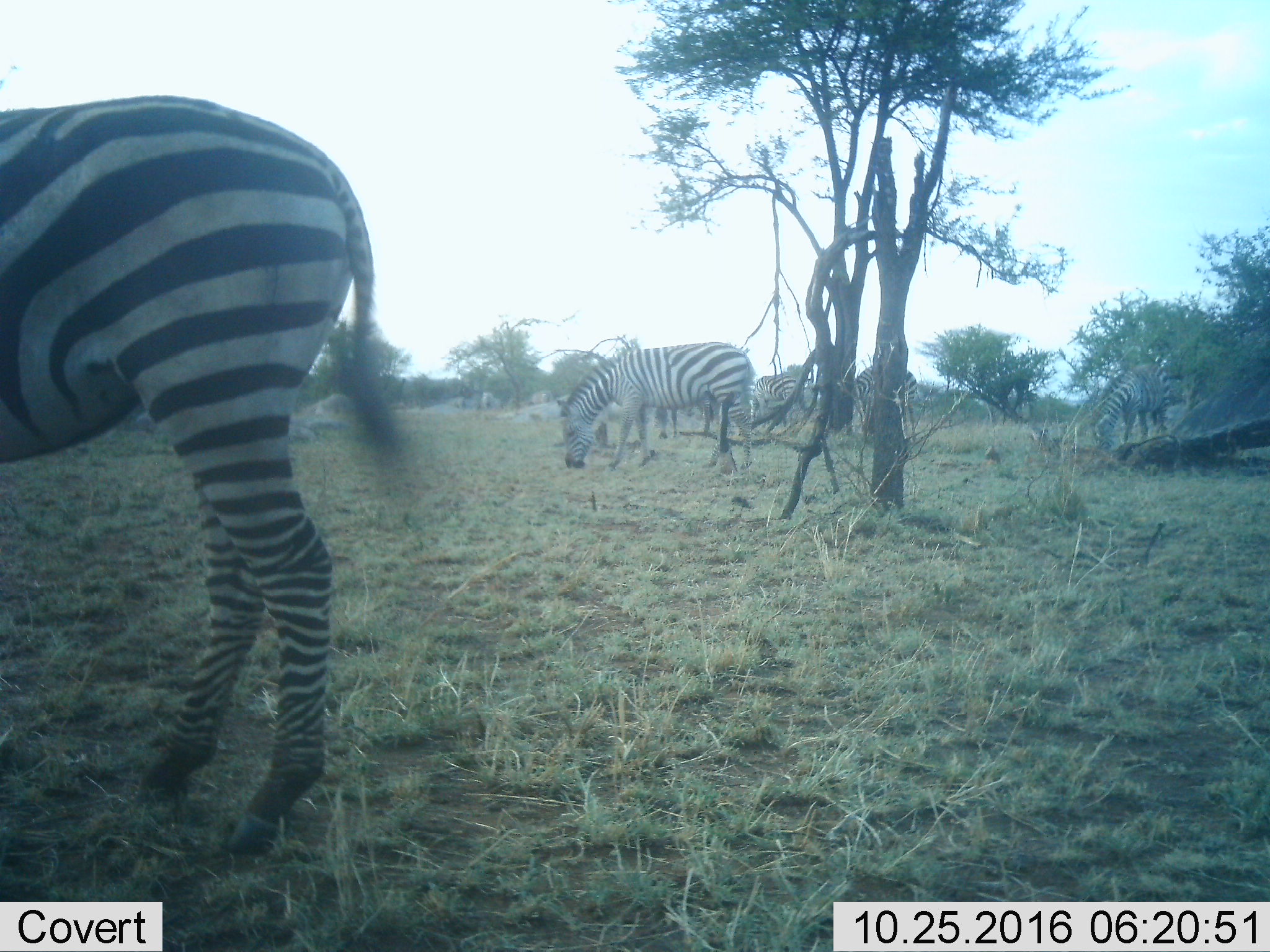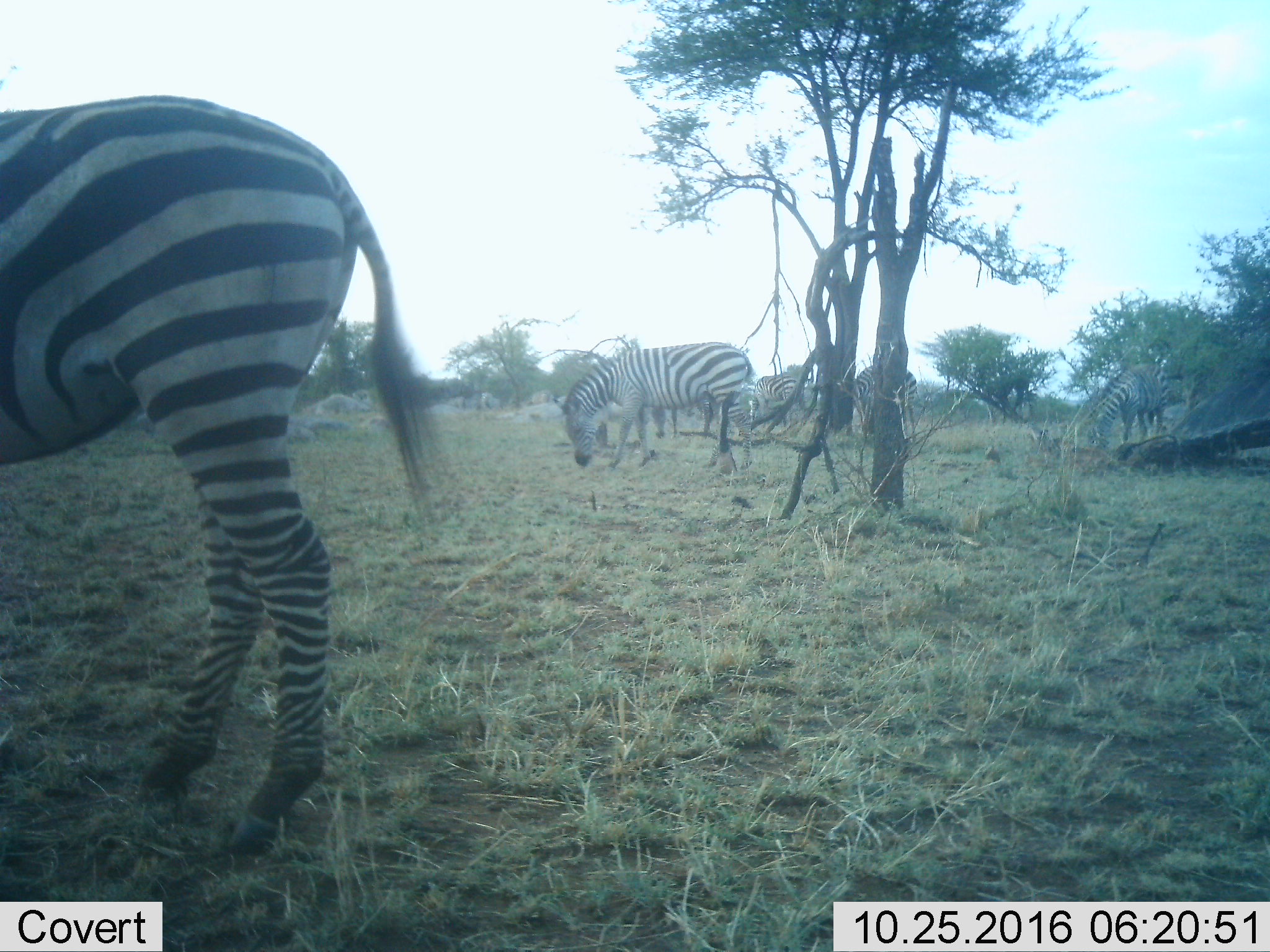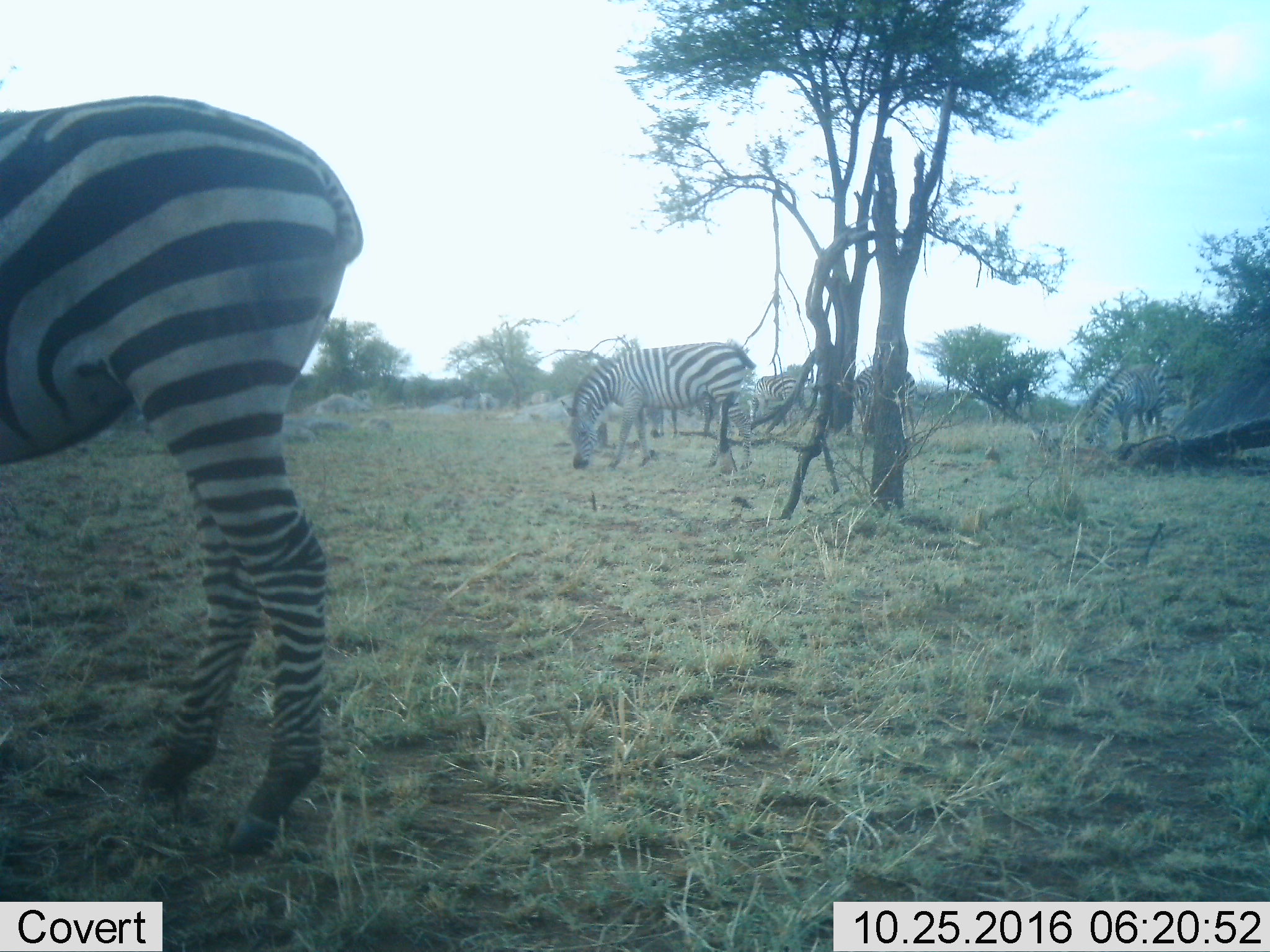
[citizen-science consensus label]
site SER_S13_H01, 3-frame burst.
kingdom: Animalia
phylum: Chordata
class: Mammalia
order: Perissodactyla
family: Equidae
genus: Equus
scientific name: Equus quagga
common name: plains zebra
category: zebraplains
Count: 5.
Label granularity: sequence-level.